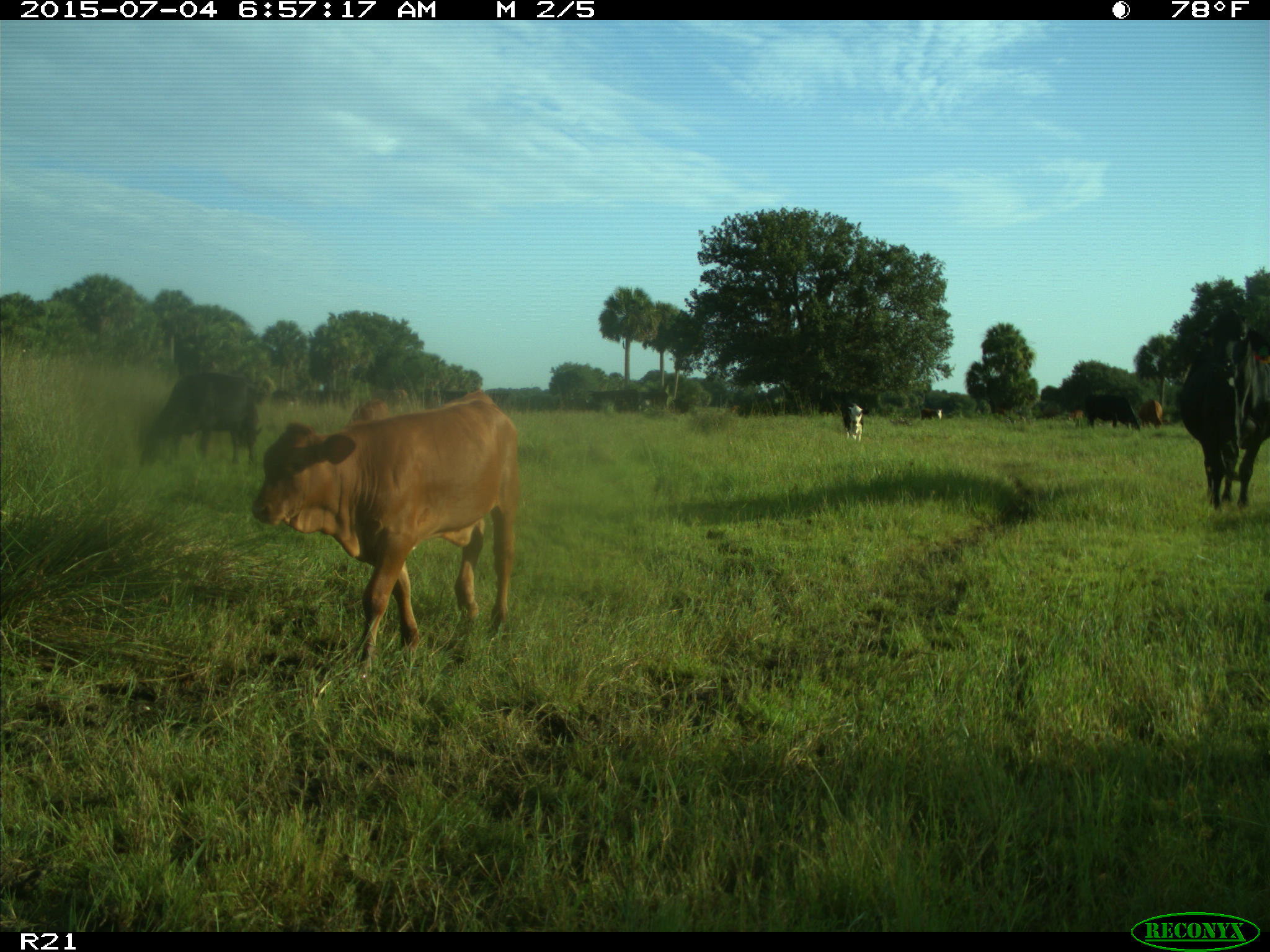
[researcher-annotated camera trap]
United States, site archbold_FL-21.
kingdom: Animalia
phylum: Chordata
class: Mammalia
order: Artiodactyla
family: Bovidae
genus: Bos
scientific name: Bos taurus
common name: domestic cow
Bos taurus (domestic cow).